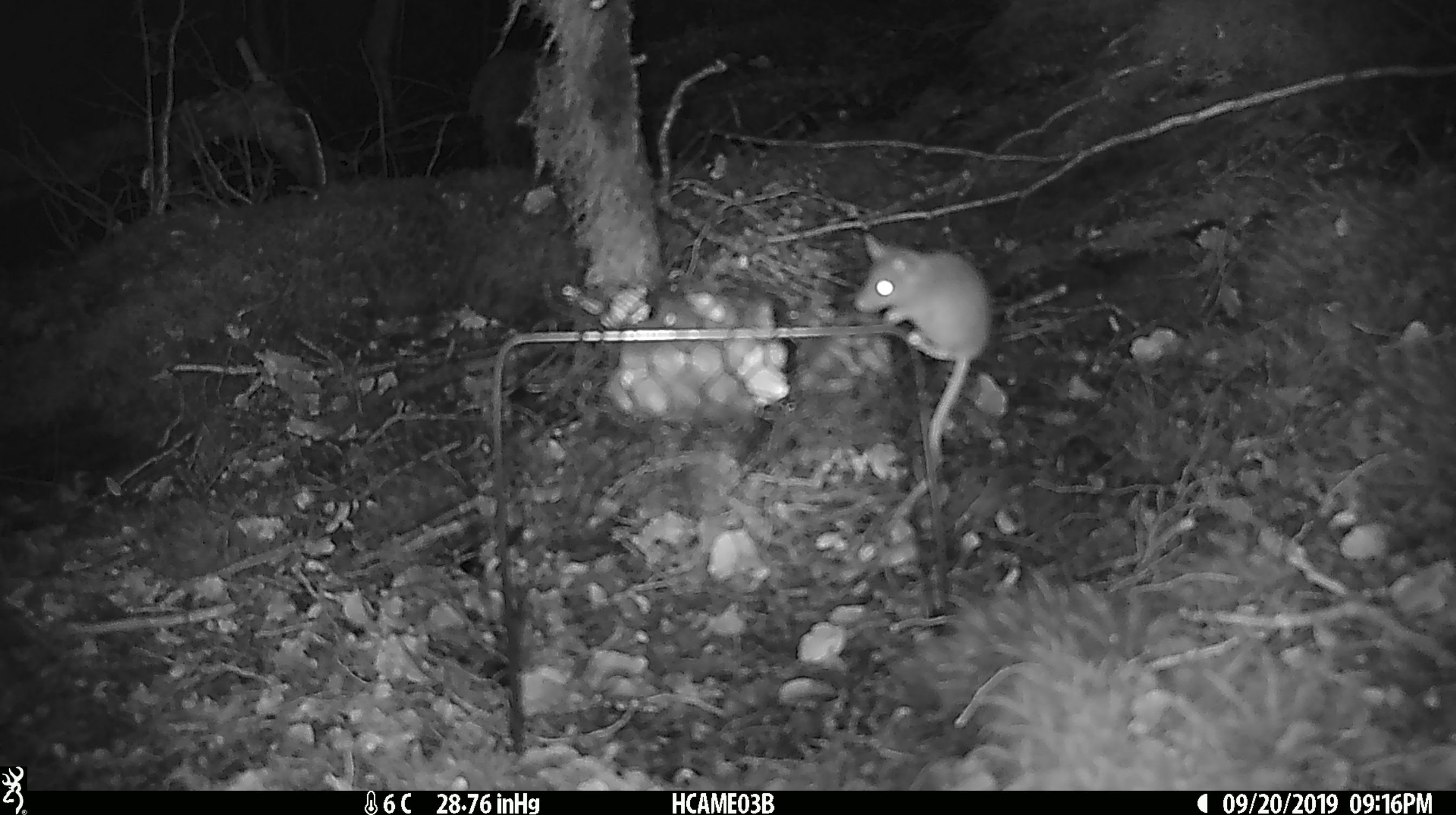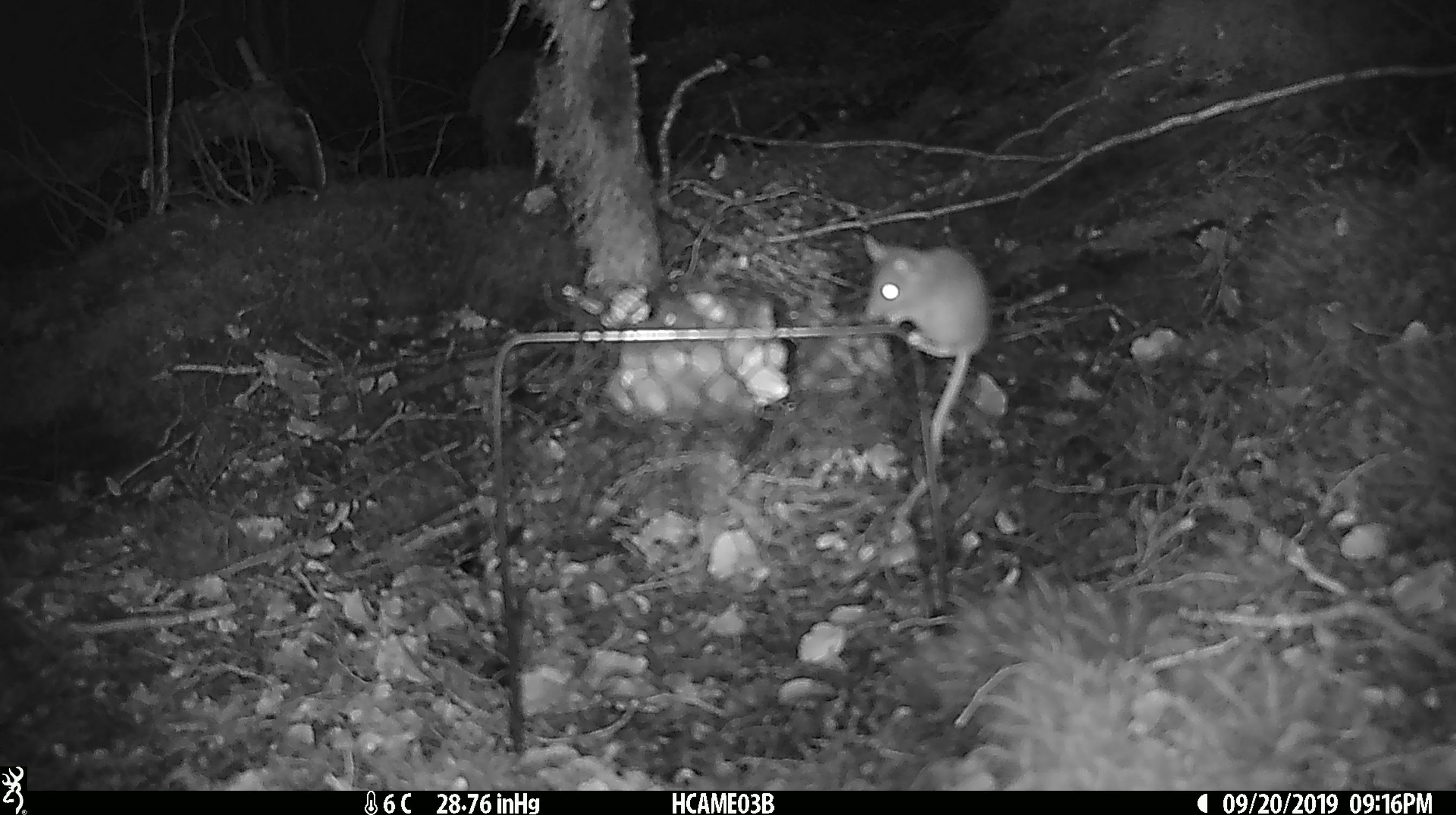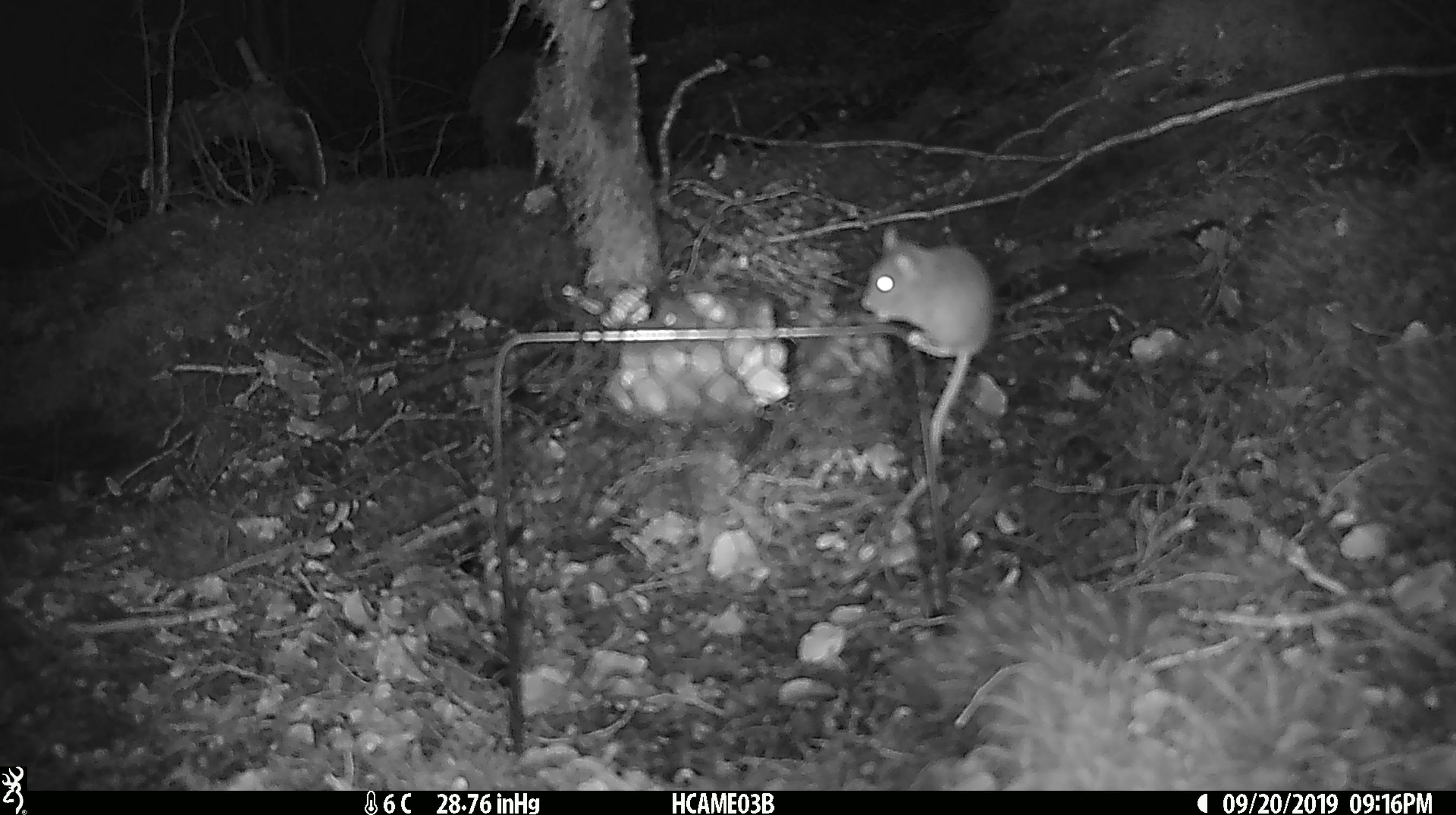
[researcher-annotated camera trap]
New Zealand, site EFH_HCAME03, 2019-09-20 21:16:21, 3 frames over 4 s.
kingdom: Animalia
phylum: Chordata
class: Mammalia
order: Rodentia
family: Muridae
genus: Mus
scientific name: Mus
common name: mouse